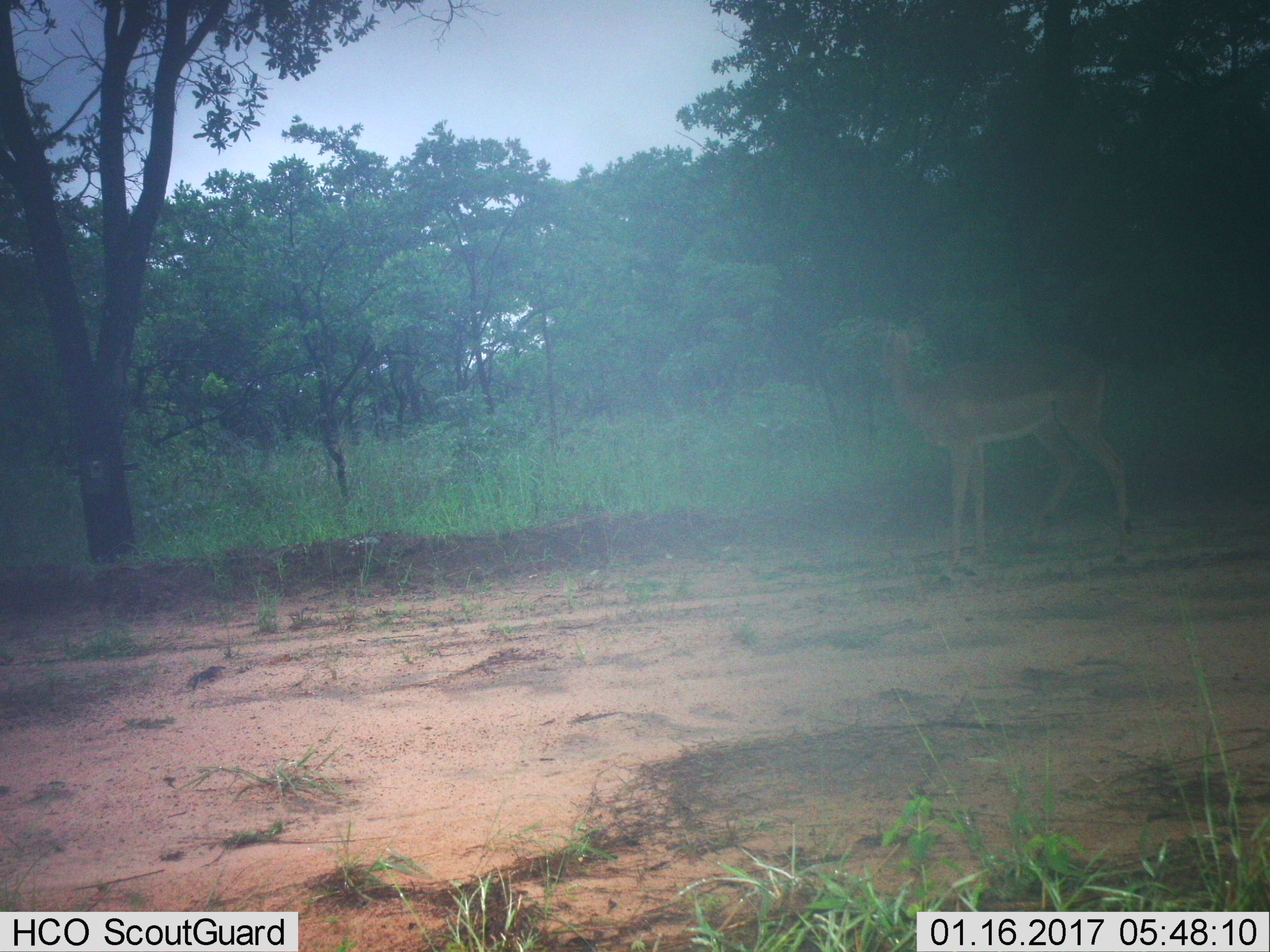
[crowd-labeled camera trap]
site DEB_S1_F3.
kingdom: Animalia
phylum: Chordata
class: Mammalia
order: Artiodactyla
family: Bovidae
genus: Aepyceros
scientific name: Aepyceros melampus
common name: impala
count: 1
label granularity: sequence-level